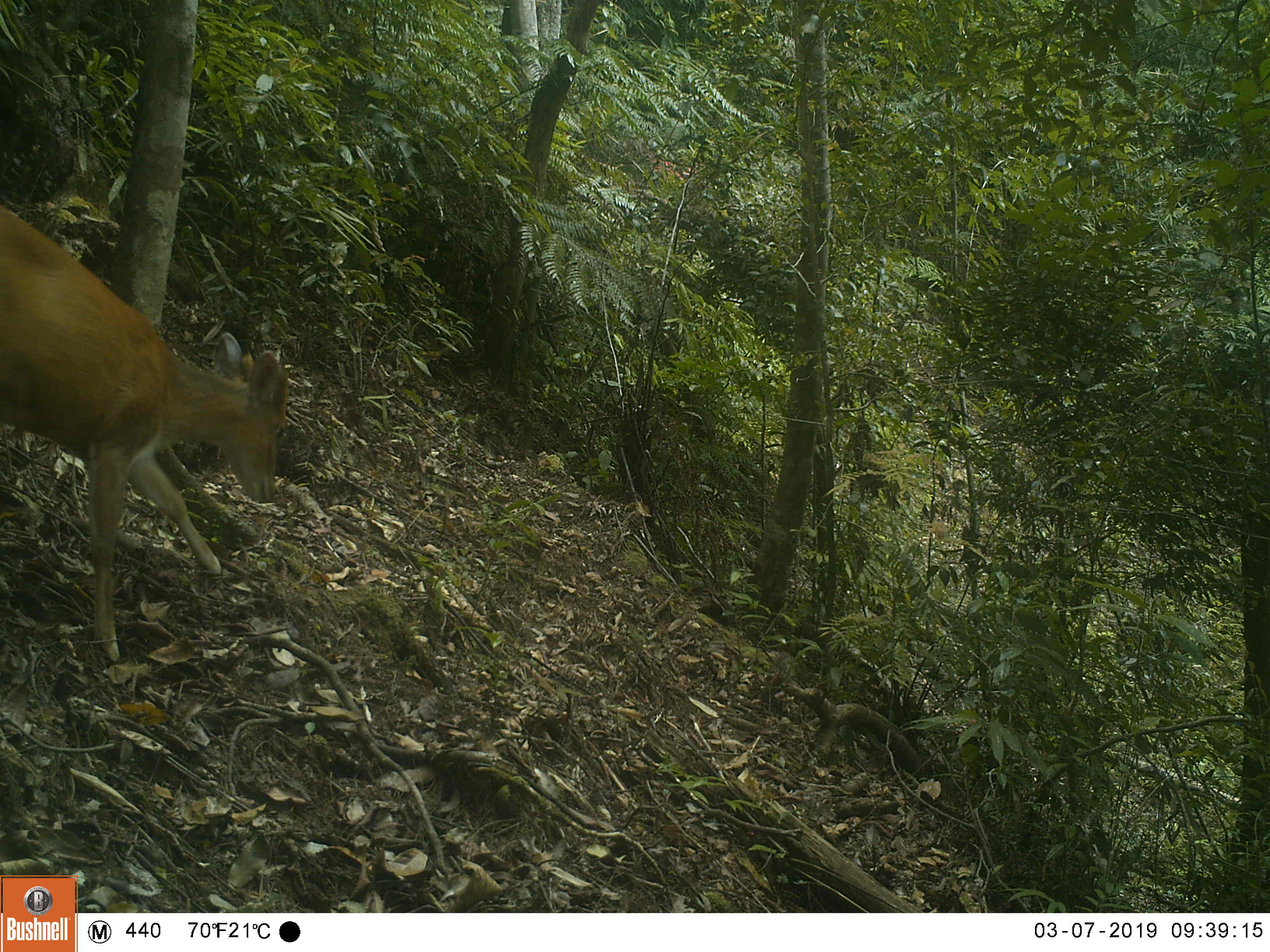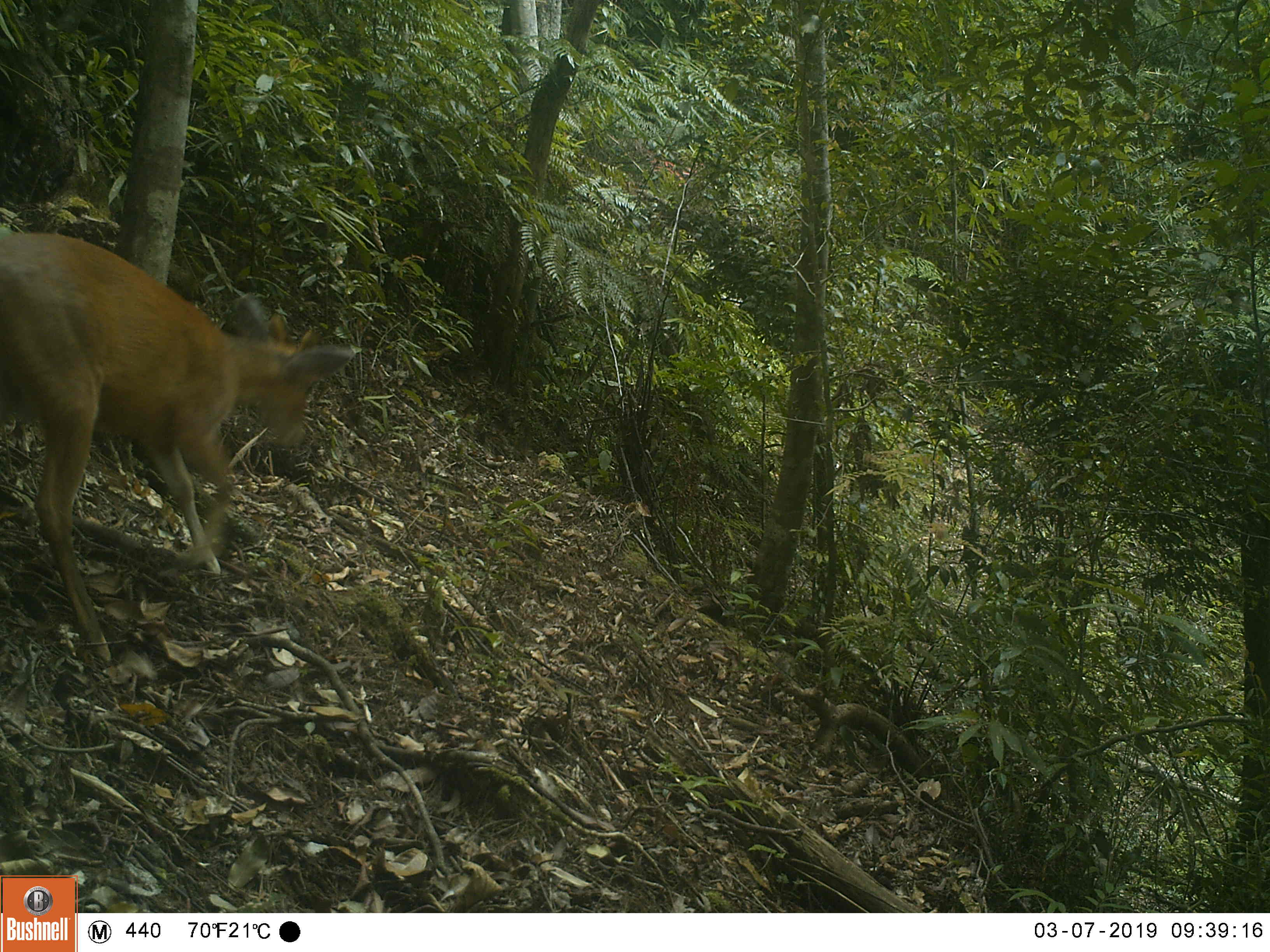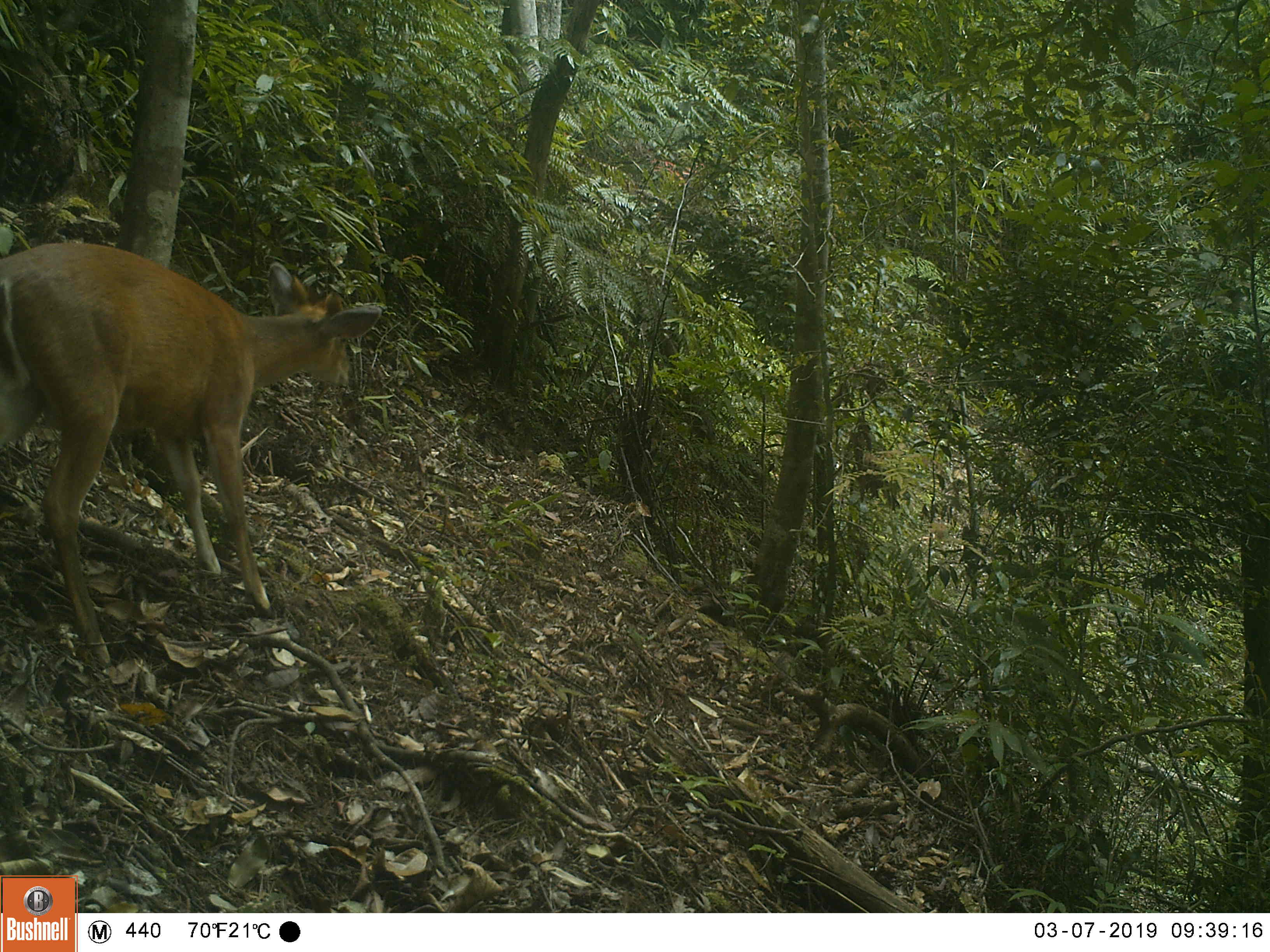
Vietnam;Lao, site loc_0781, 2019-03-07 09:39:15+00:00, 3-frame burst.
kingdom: Animalia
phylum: Chordata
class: Mammalia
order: Artiodactyla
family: Cervidae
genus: Muntiacus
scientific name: Muntiacus muntjak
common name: red muntjac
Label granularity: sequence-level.